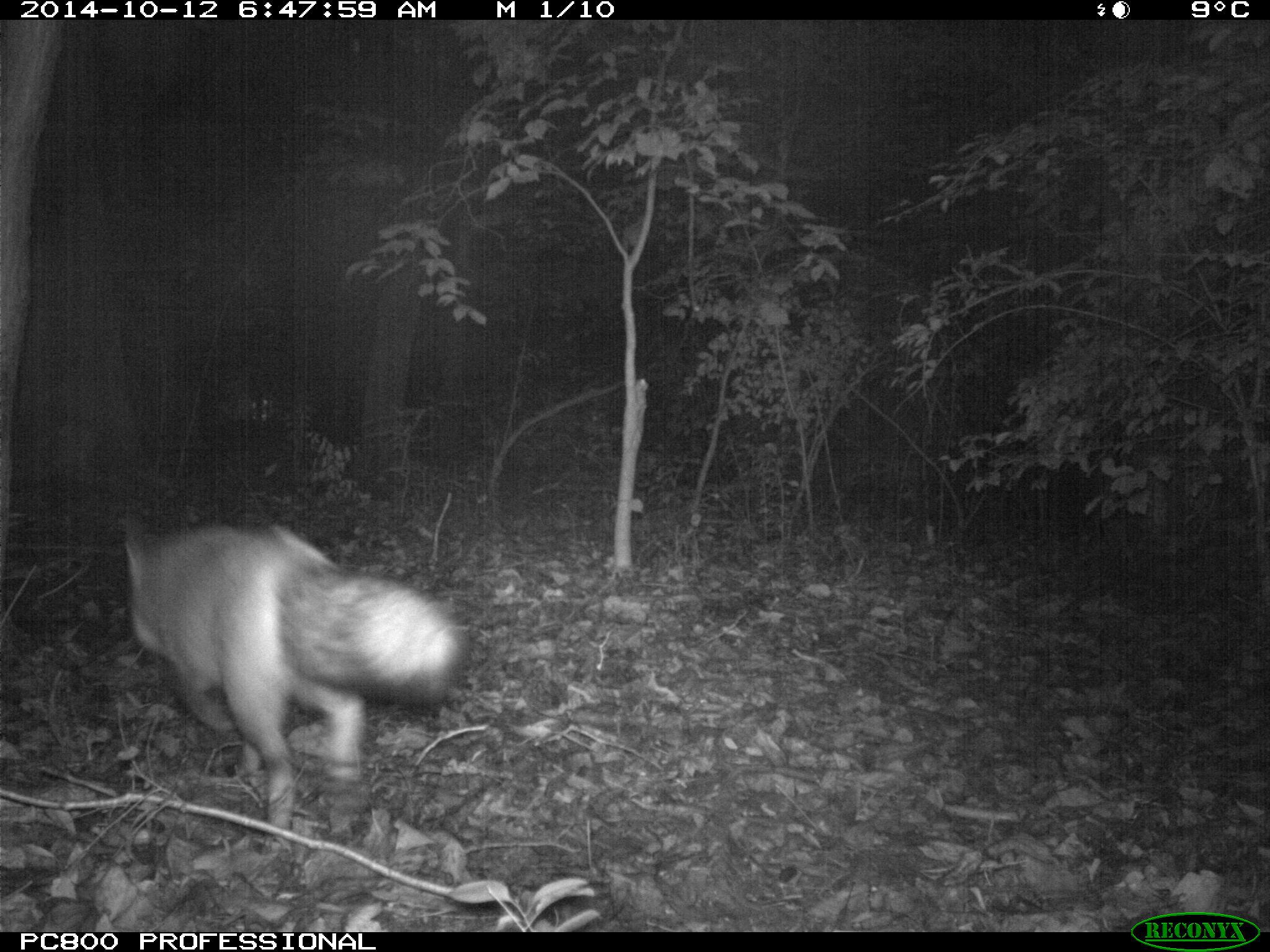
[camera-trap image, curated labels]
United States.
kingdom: Animalia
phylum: Chordata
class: Mammalia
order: Carnivora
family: Canidae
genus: Vulpes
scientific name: Vulpes vulpes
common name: red fox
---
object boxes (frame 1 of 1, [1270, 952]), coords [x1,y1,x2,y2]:
Red Fox: [106,514,470,833]